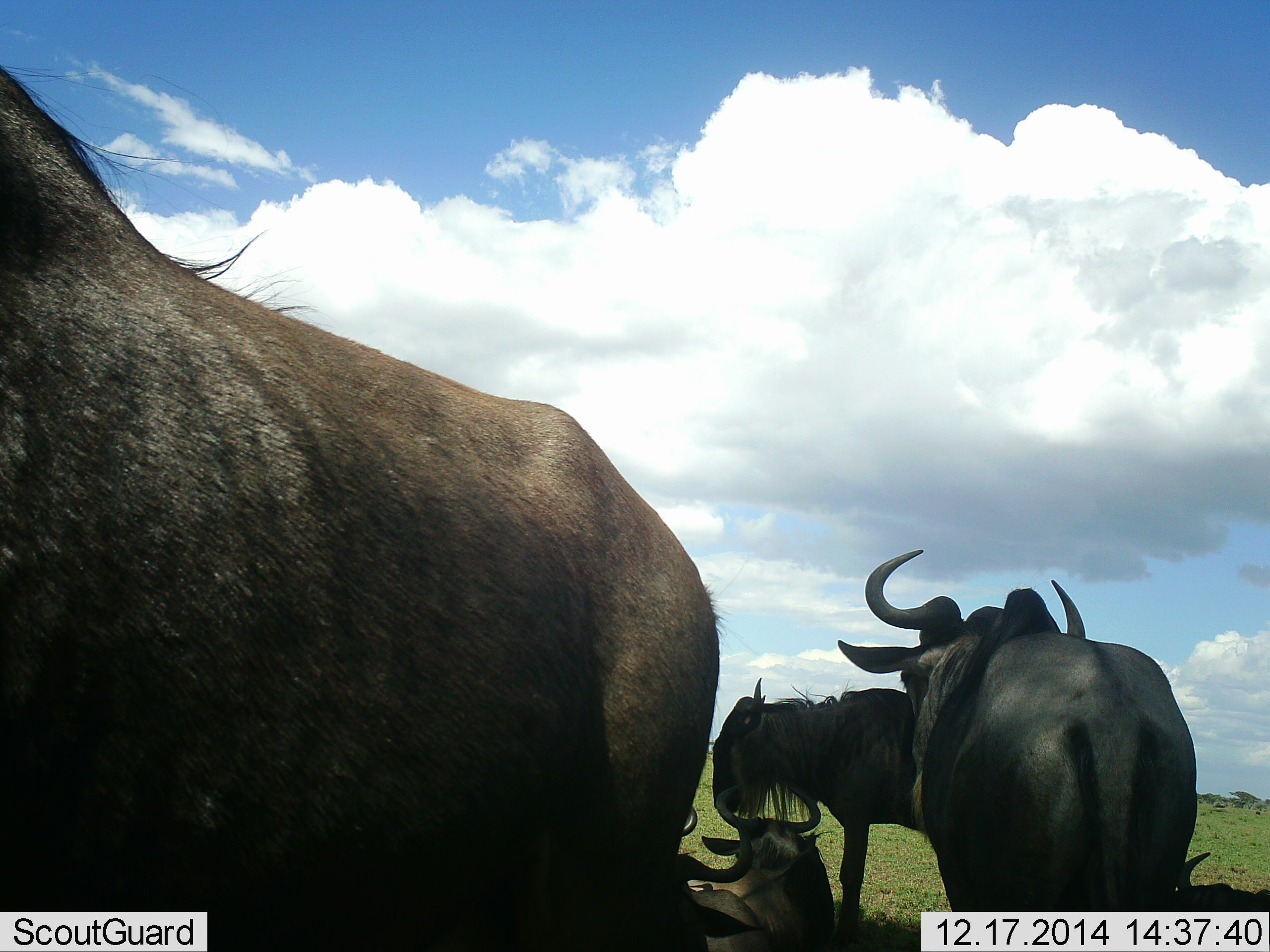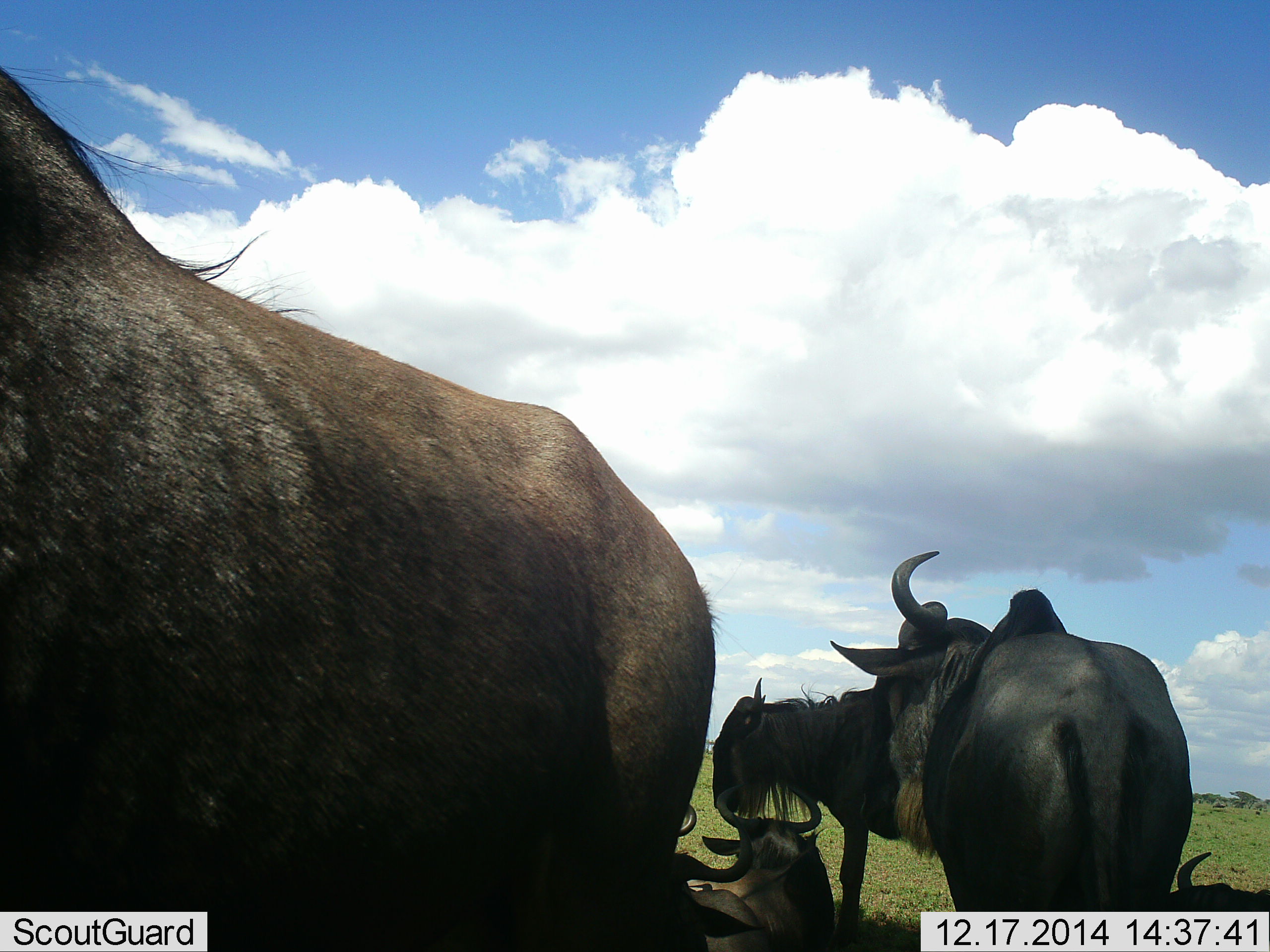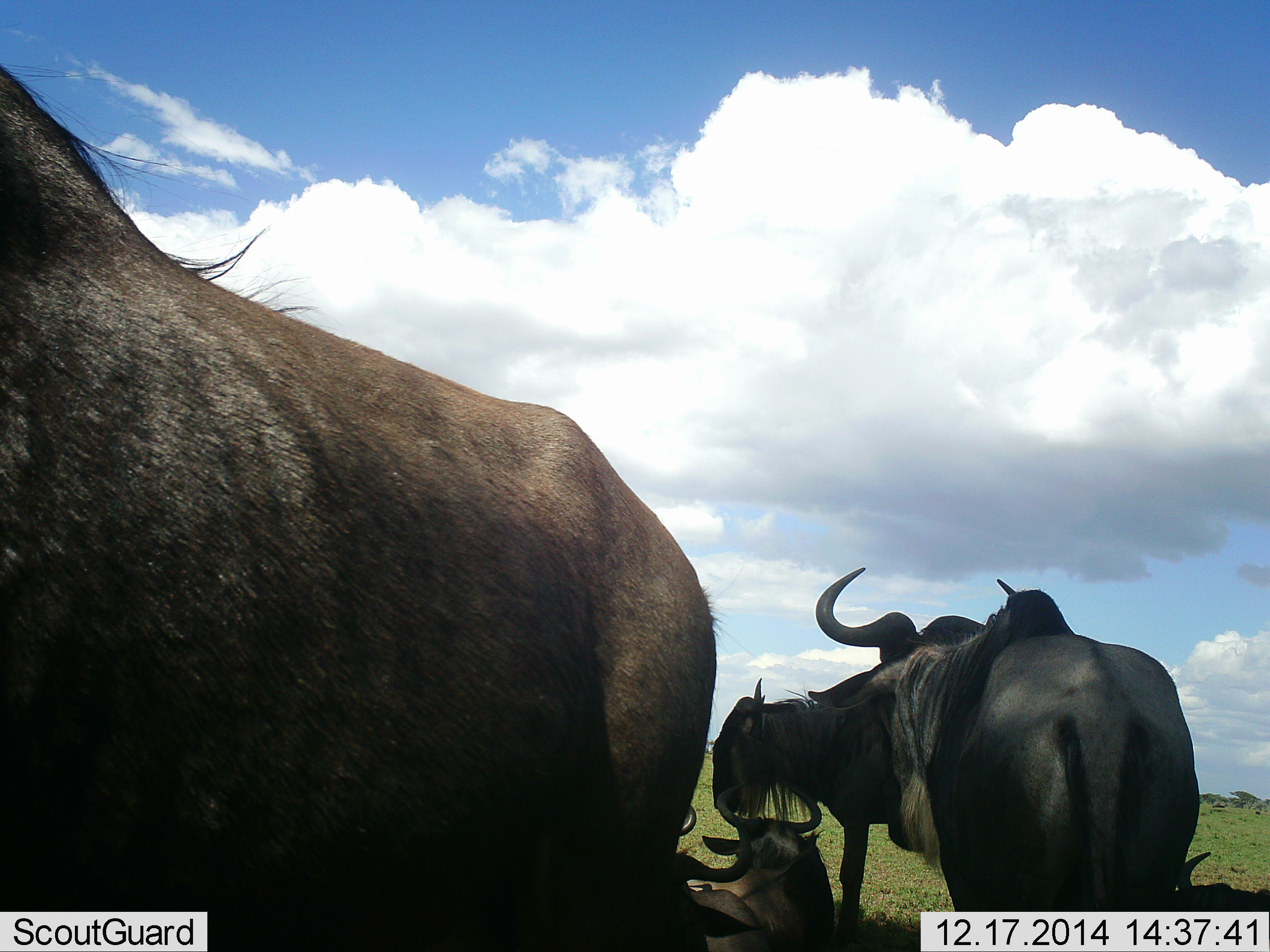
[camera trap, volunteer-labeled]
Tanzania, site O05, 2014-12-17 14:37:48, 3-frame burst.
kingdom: Animalia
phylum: Chordata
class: Mammalia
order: Artiodactyla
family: Bovidae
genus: Connochaetes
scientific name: Connochaetes taurinus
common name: blue wildebeest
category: wildebeest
Wildebeest (blue wildebeest) (Connochaetes taurinus), count 5. Behavior (volunteer vote fractions): standing 90%, resting 90%, moving 0%, interacting 10%. Young present (vote fraction): 10%. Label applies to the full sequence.